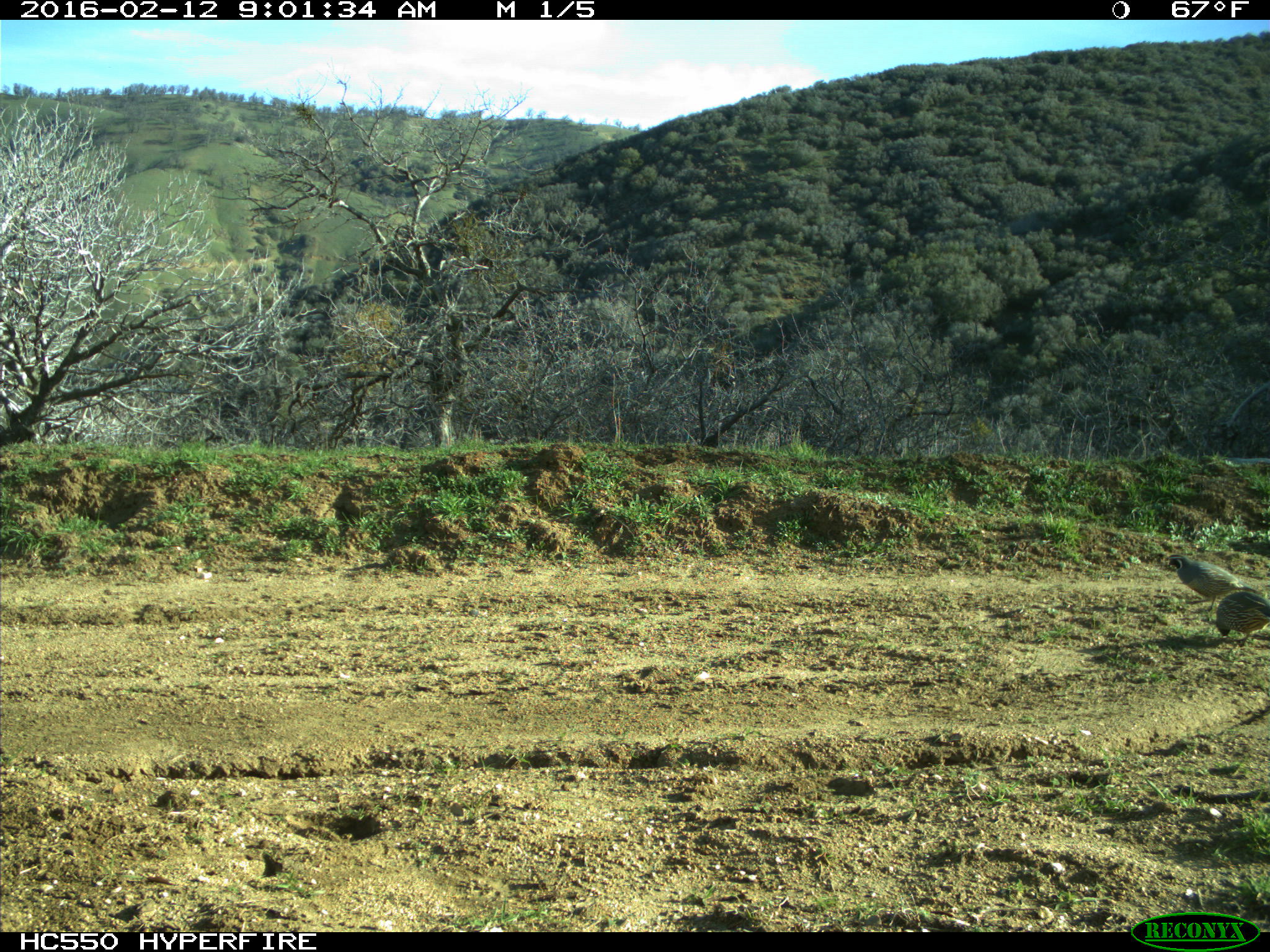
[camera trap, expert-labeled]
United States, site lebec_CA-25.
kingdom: Animalia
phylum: Chordata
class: Aves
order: Galliformes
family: Odontophoridae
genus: Callipepla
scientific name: Callipepla californica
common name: california quail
Callipepla californica (california quail).